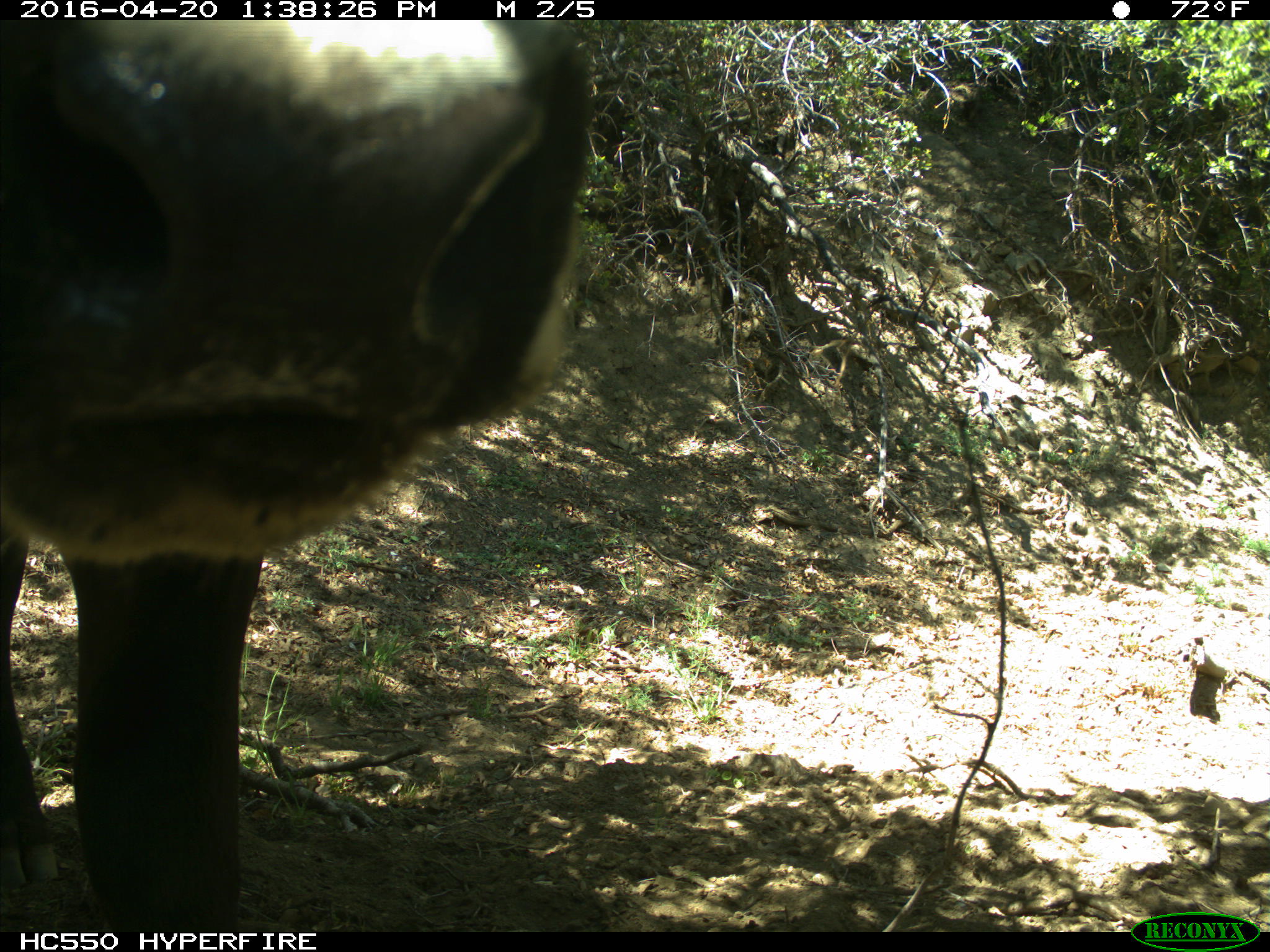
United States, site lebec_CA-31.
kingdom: Animalia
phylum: Chordata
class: Mammalia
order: Artiodactyla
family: Bovidae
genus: Bos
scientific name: Bos taurus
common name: domestic cow